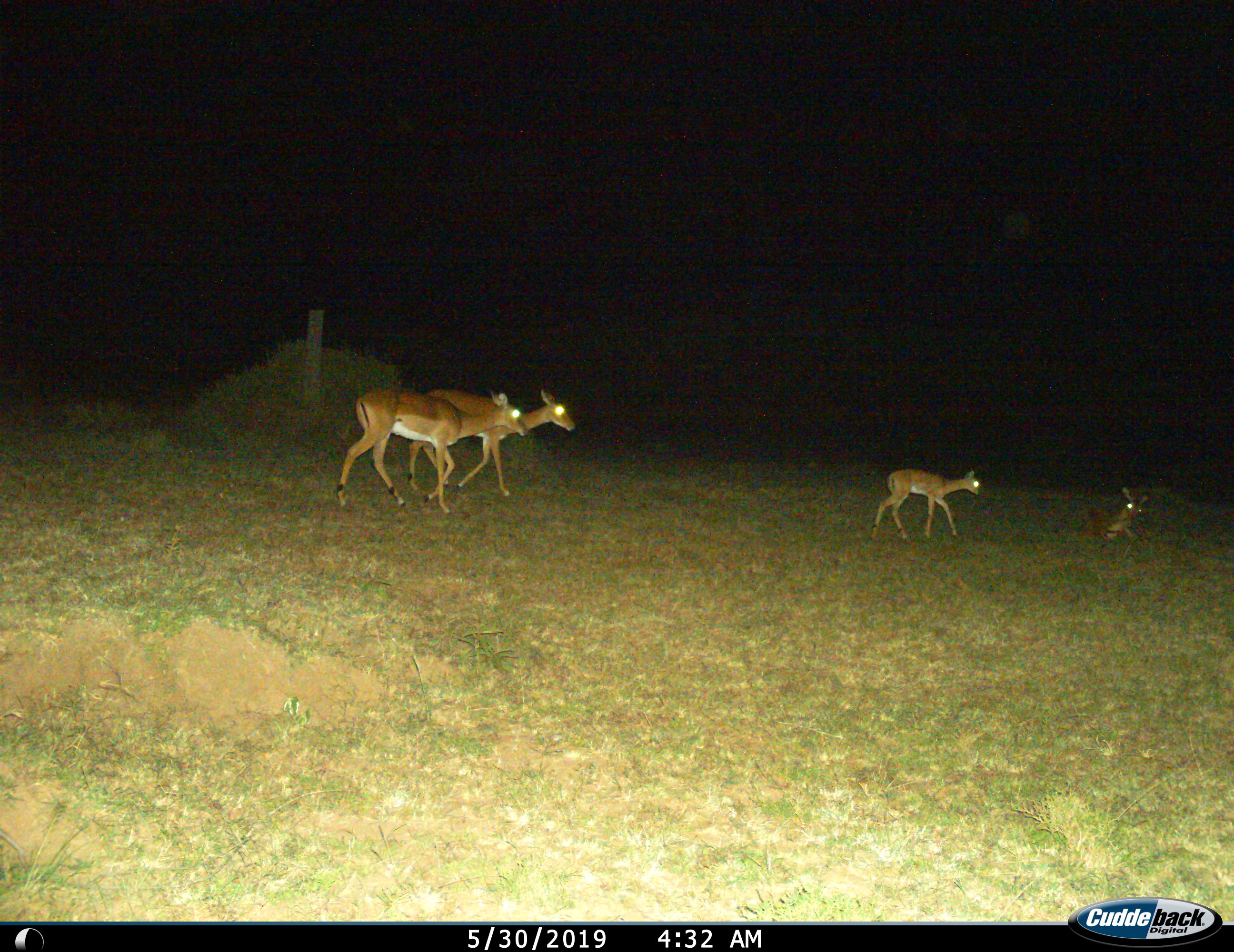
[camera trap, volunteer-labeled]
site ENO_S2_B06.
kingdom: Animalia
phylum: Chordata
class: Mammalia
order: Artiodactyla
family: Bovidae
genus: Aepyceros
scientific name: Aepyceros melampus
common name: impala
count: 4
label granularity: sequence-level